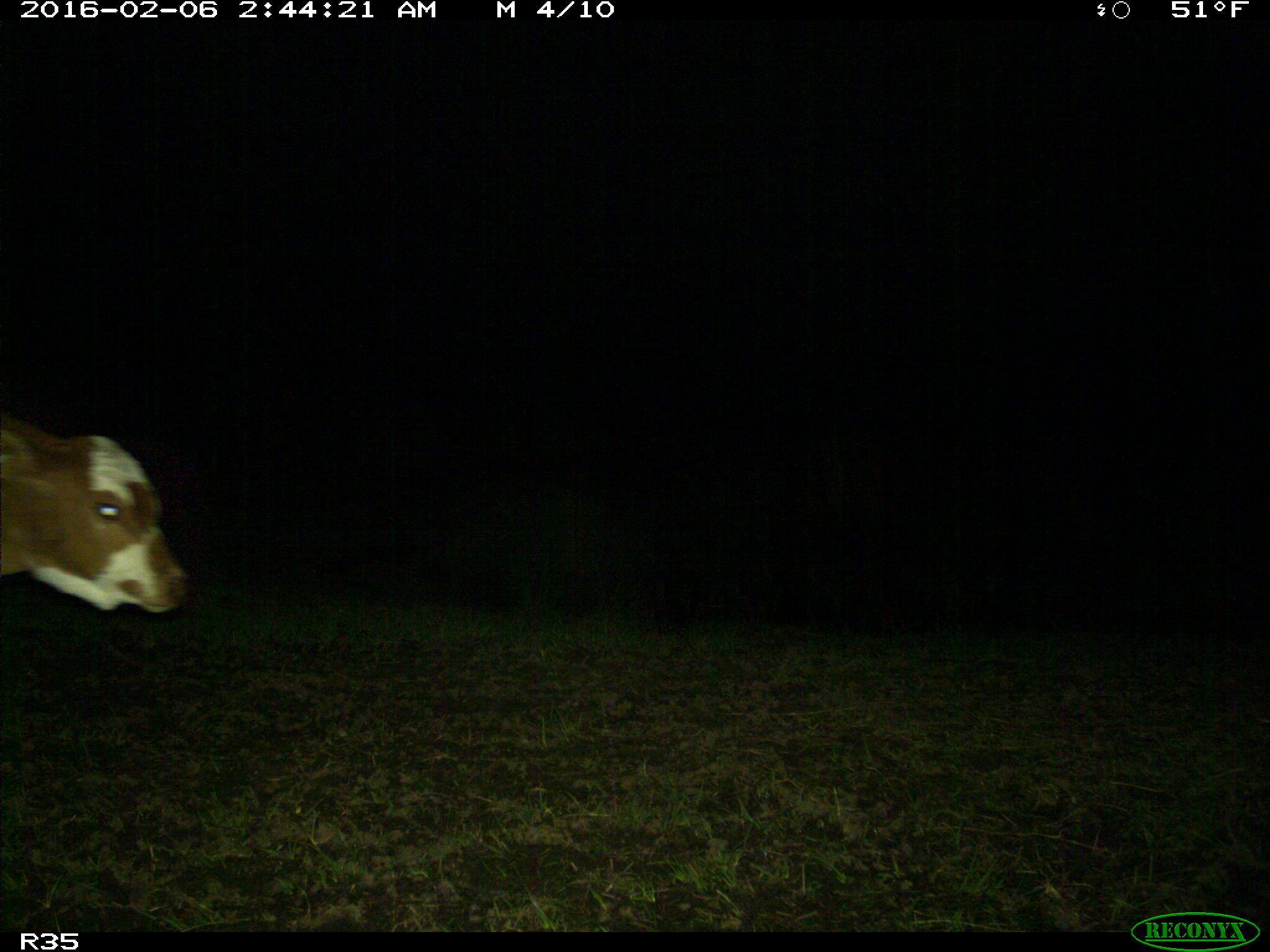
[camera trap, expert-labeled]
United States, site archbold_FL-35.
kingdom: Animalia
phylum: Chordata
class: Mammalia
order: Artiodactyla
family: Bovidae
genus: Bos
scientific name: Bos taurus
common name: domestic cow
Bos taurus (domestic cow).